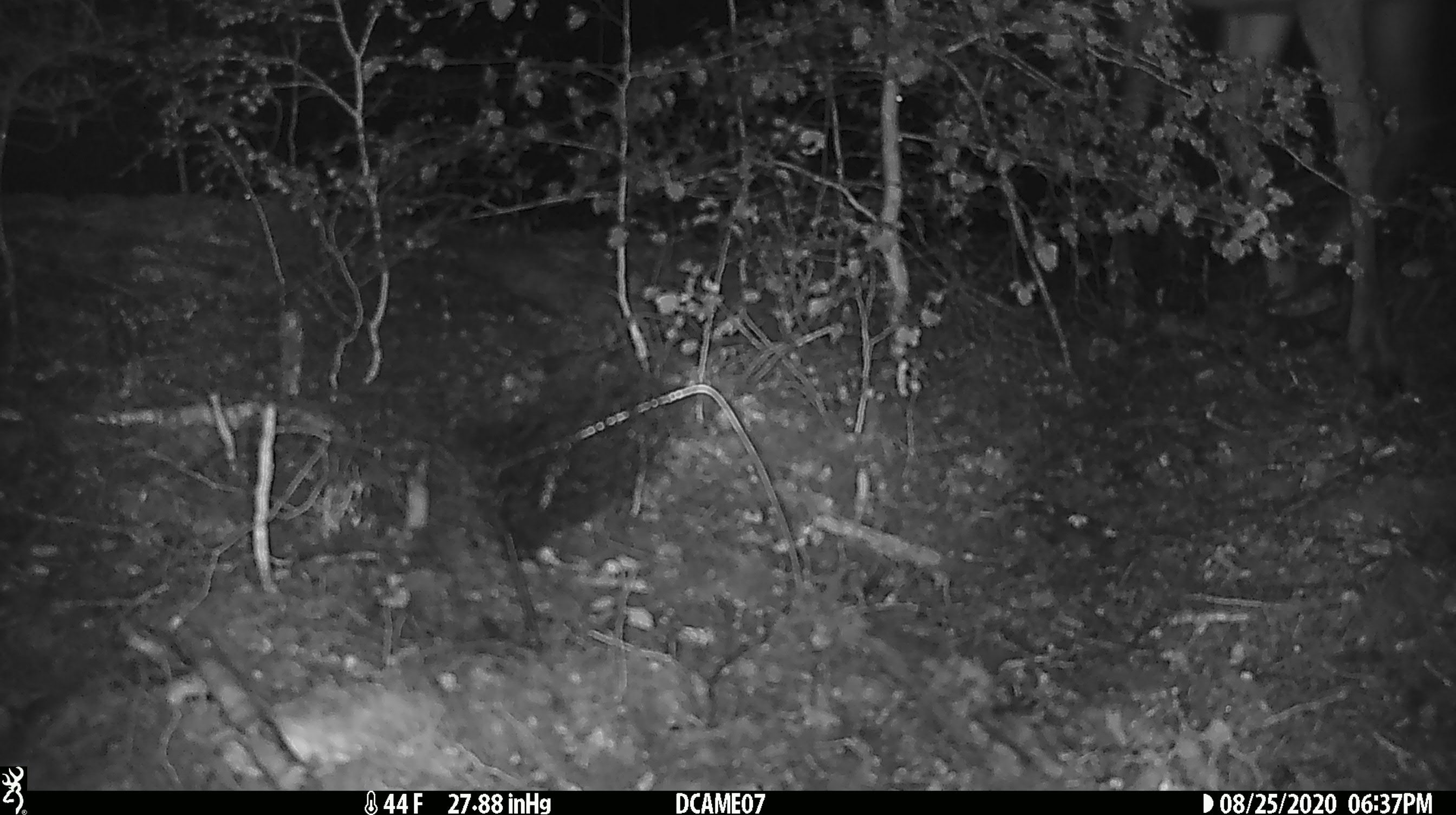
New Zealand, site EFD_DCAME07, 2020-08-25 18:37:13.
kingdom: Animalia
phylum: Chordata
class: Mammalia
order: Artiodactyla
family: Cervidae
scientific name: Cervidae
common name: deer